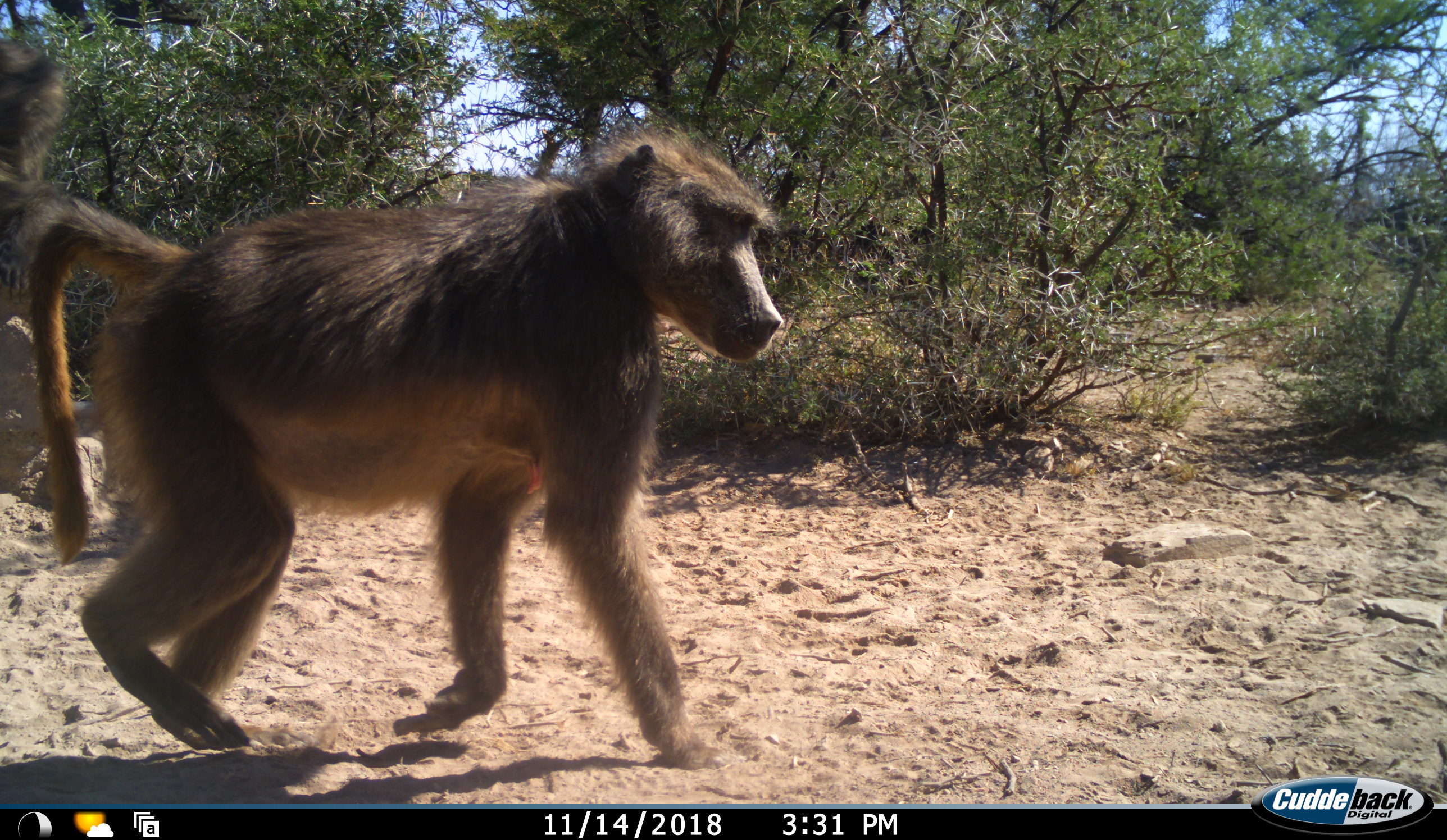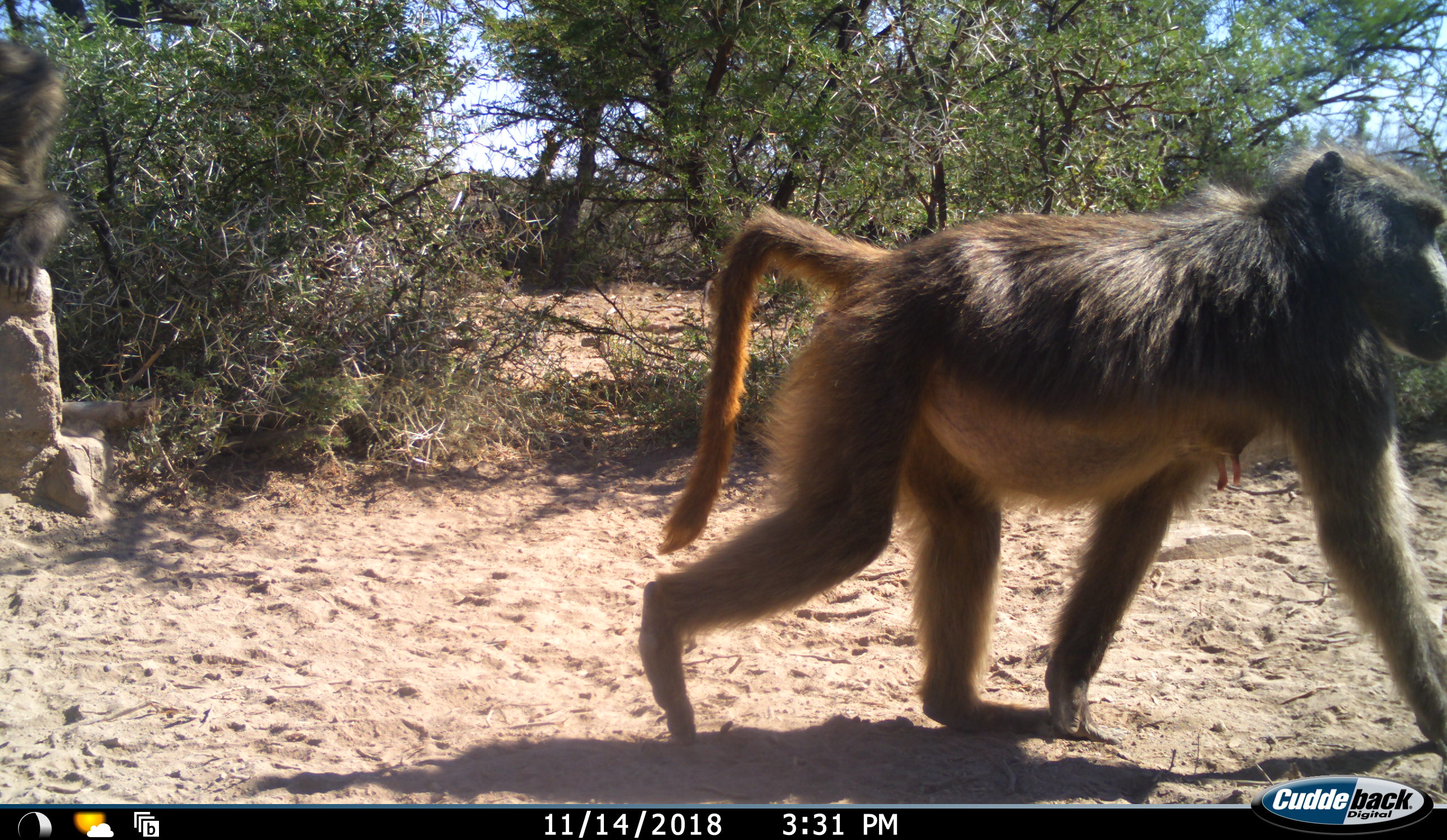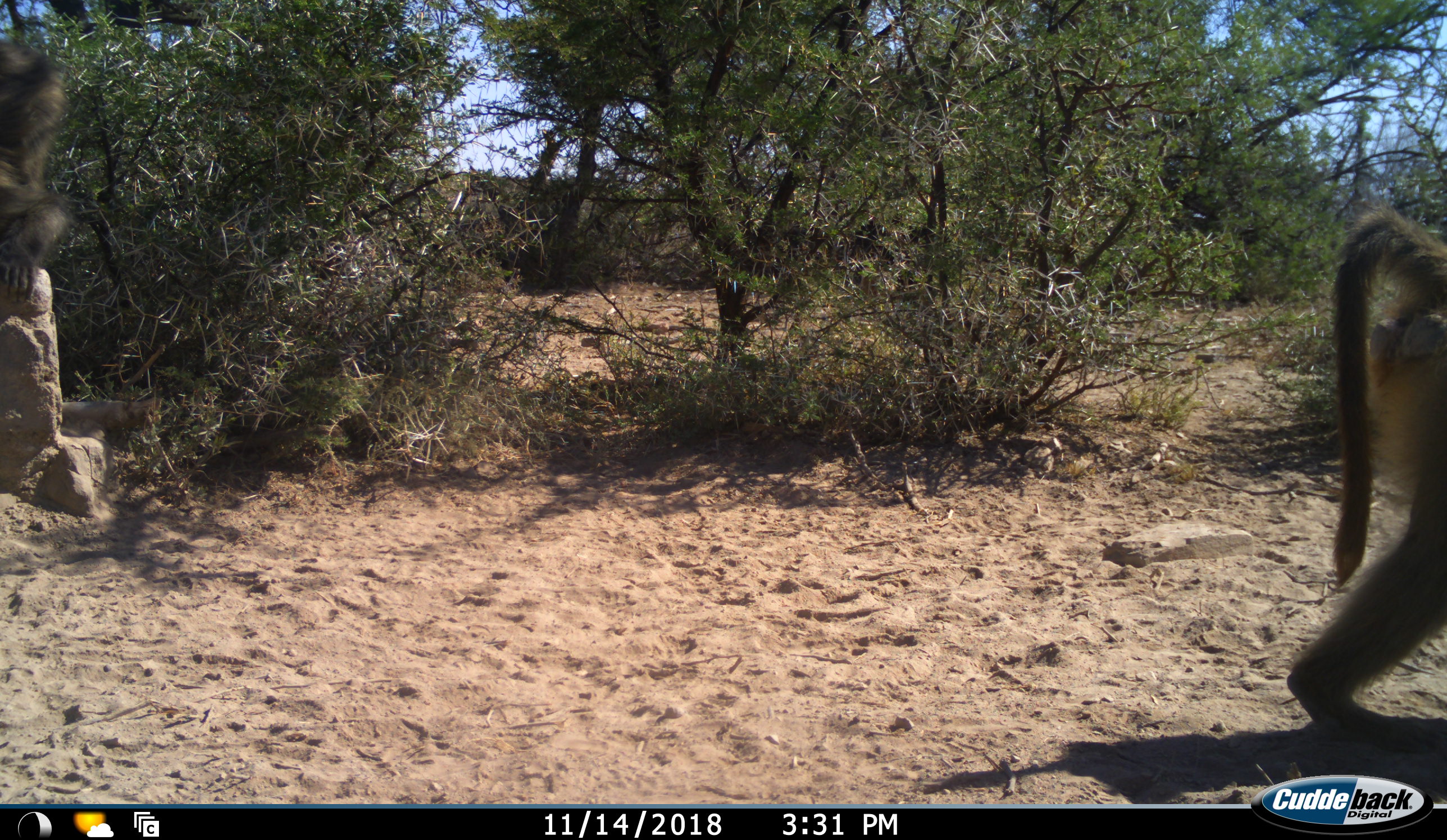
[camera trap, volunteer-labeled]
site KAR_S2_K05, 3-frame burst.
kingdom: Animalia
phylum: Chordata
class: Mammalia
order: Primates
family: Cercopithecidae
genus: Papio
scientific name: Papio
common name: baboon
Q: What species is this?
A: Baboon (Papio).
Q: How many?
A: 2.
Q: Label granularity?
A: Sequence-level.